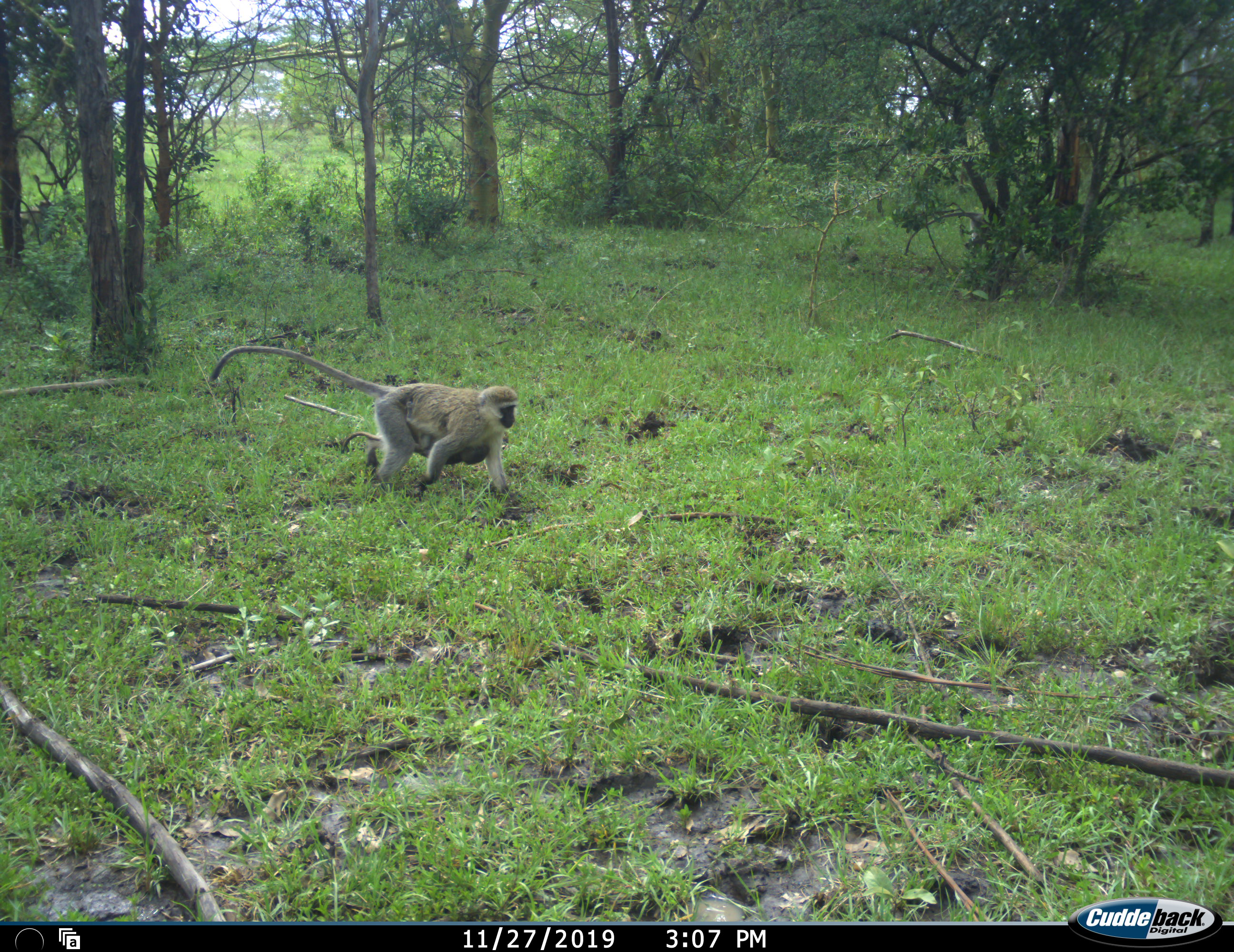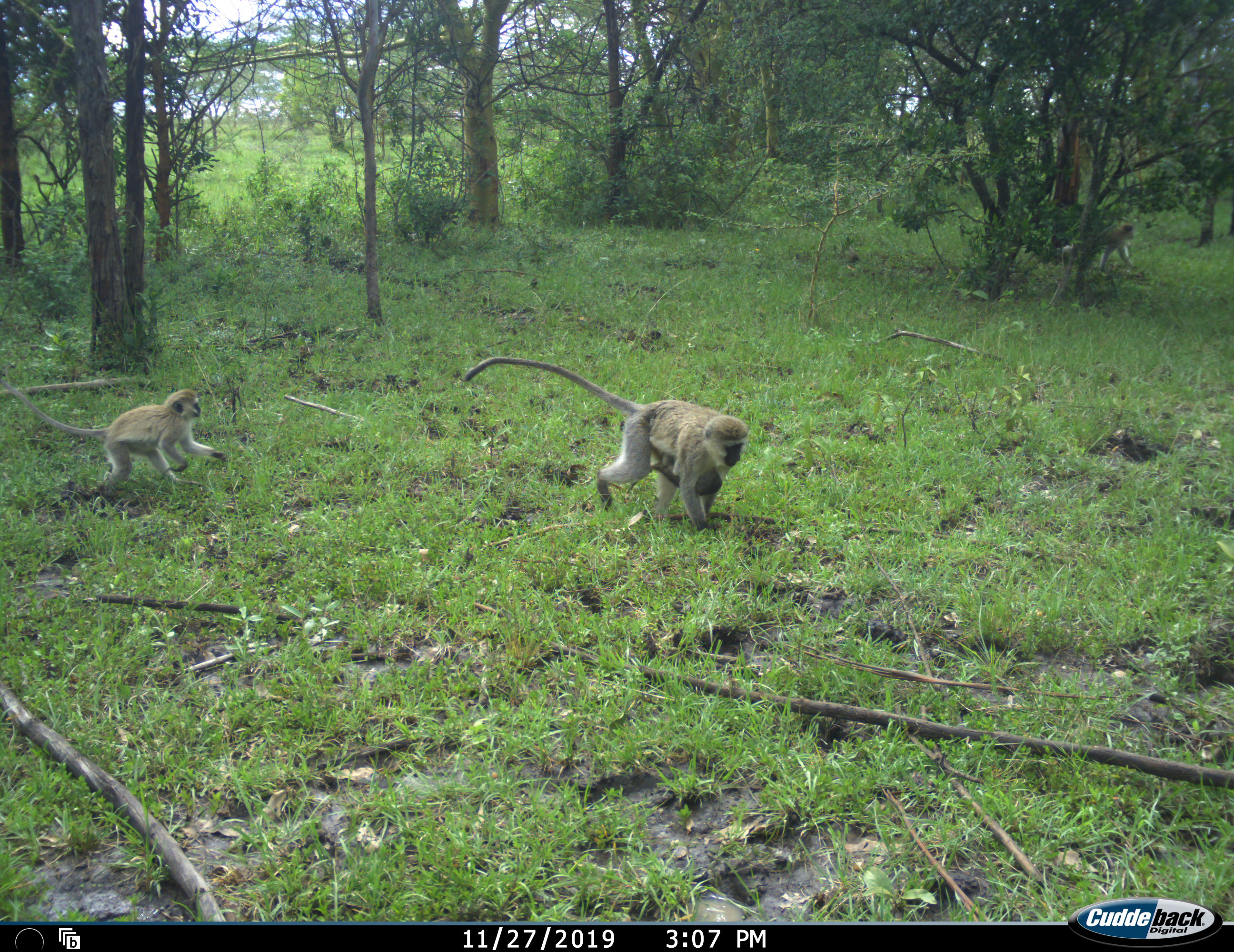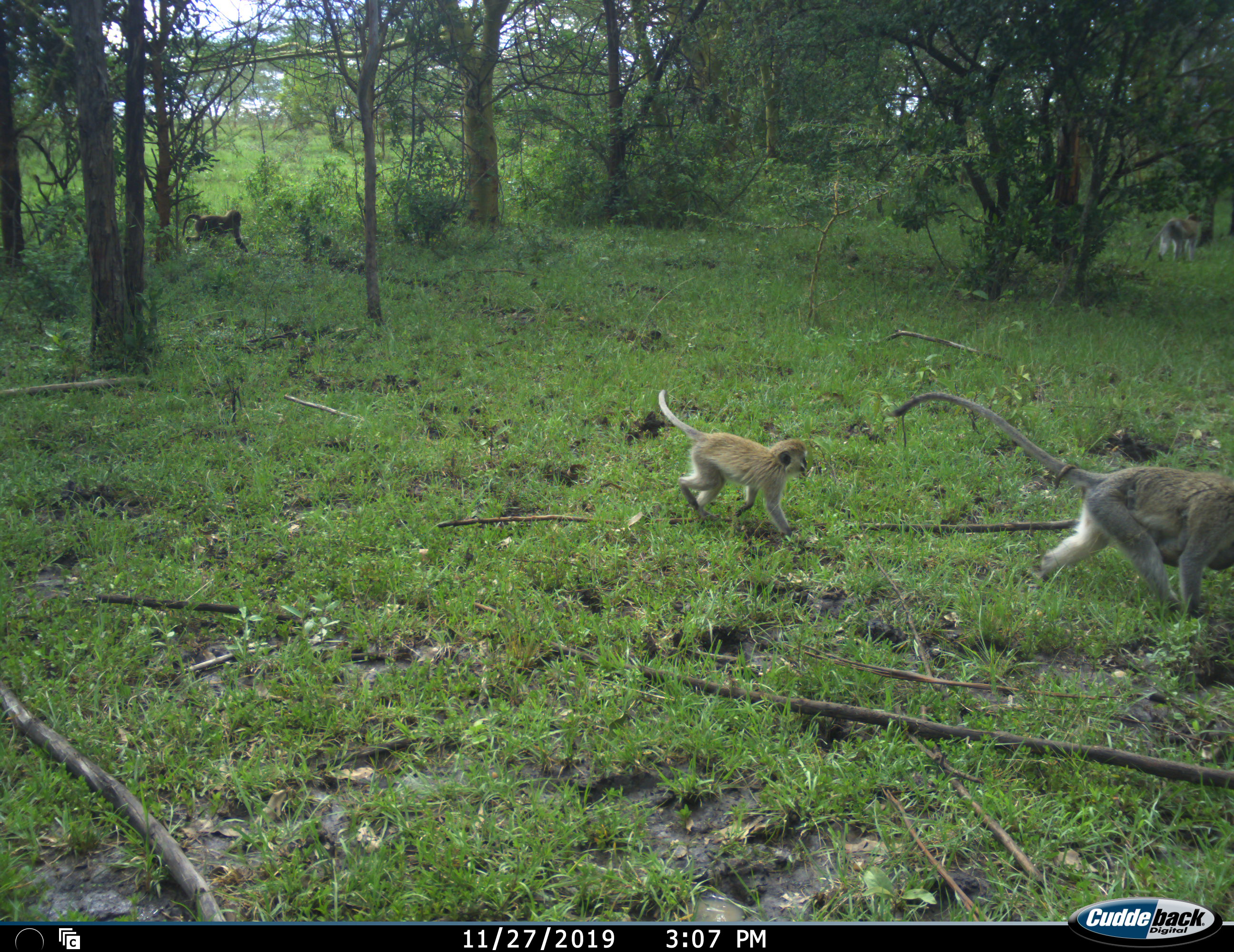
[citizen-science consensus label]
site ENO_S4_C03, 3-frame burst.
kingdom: Animalia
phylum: Chordata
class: Mammalia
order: Primates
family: Cercopithecidae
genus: Chlorocebus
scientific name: Chlorocebus pygerythrus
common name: vervet monkey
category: monkeyvervet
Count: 4.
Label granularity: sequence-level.